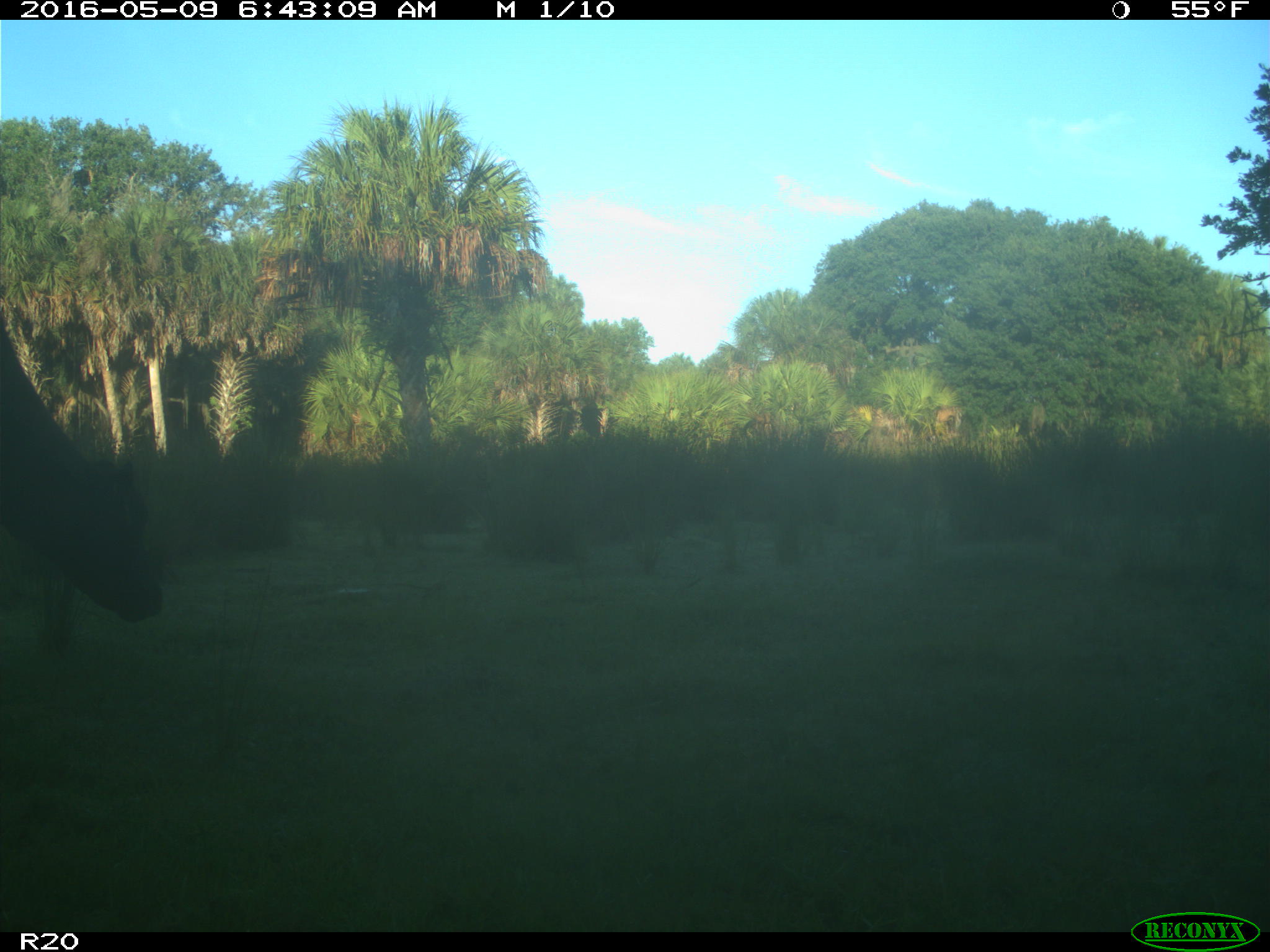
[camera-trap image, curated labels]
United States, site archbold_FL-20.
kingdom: Animalia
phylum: Chordata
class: Mammalia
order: Artiodactyla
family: Bovidae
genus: Bos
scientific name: Bos taurus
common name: domestic cow